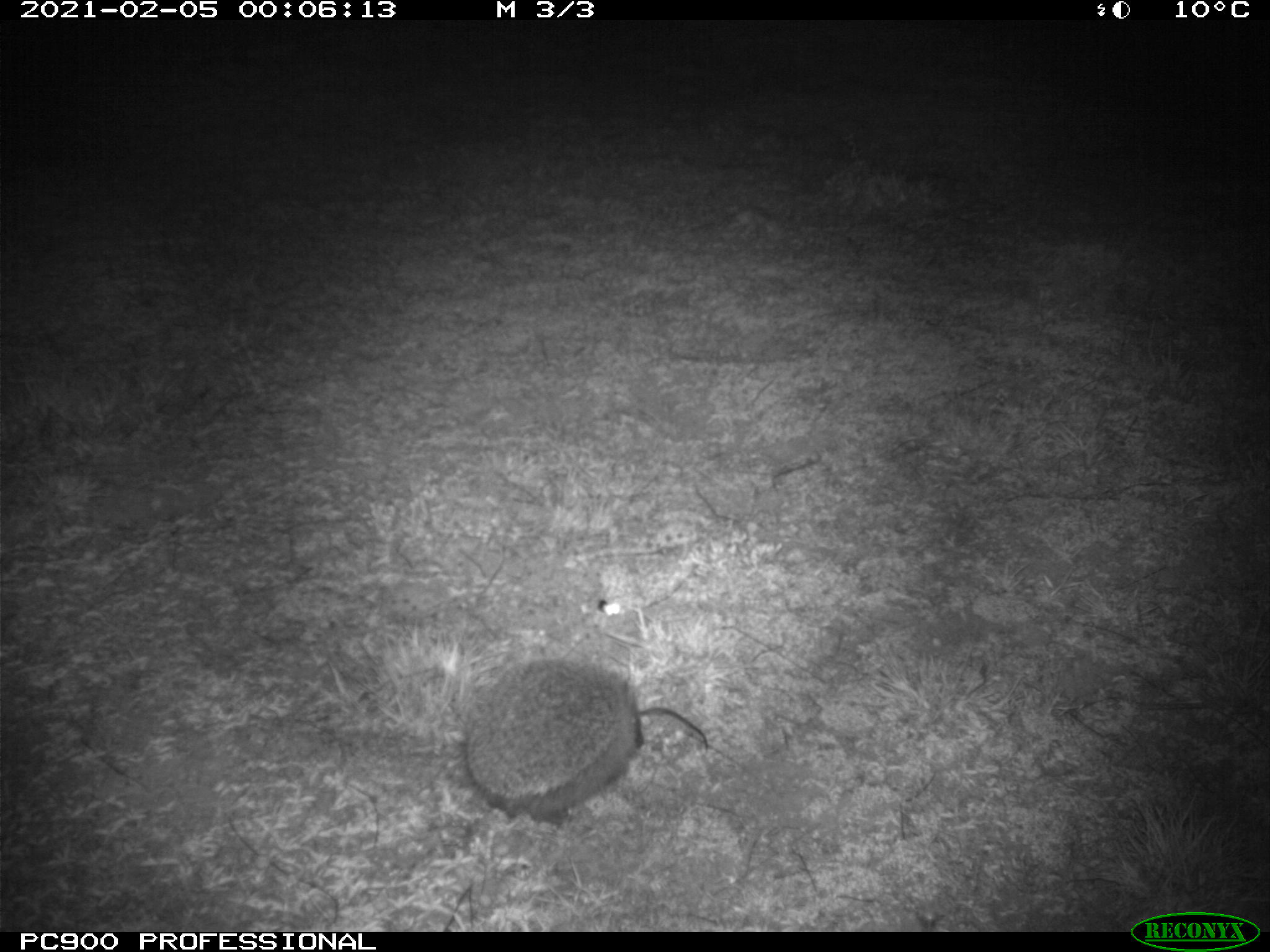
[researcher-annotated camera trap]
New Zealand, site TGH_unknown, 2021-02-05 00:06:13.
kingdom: Animalia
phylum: Chordata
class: Mammalia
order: Eulipotyphla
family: Erinaceidae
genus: Erinaceus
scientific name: Erinaceus europaeus europaeus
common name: european hedgehog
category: hedgehog